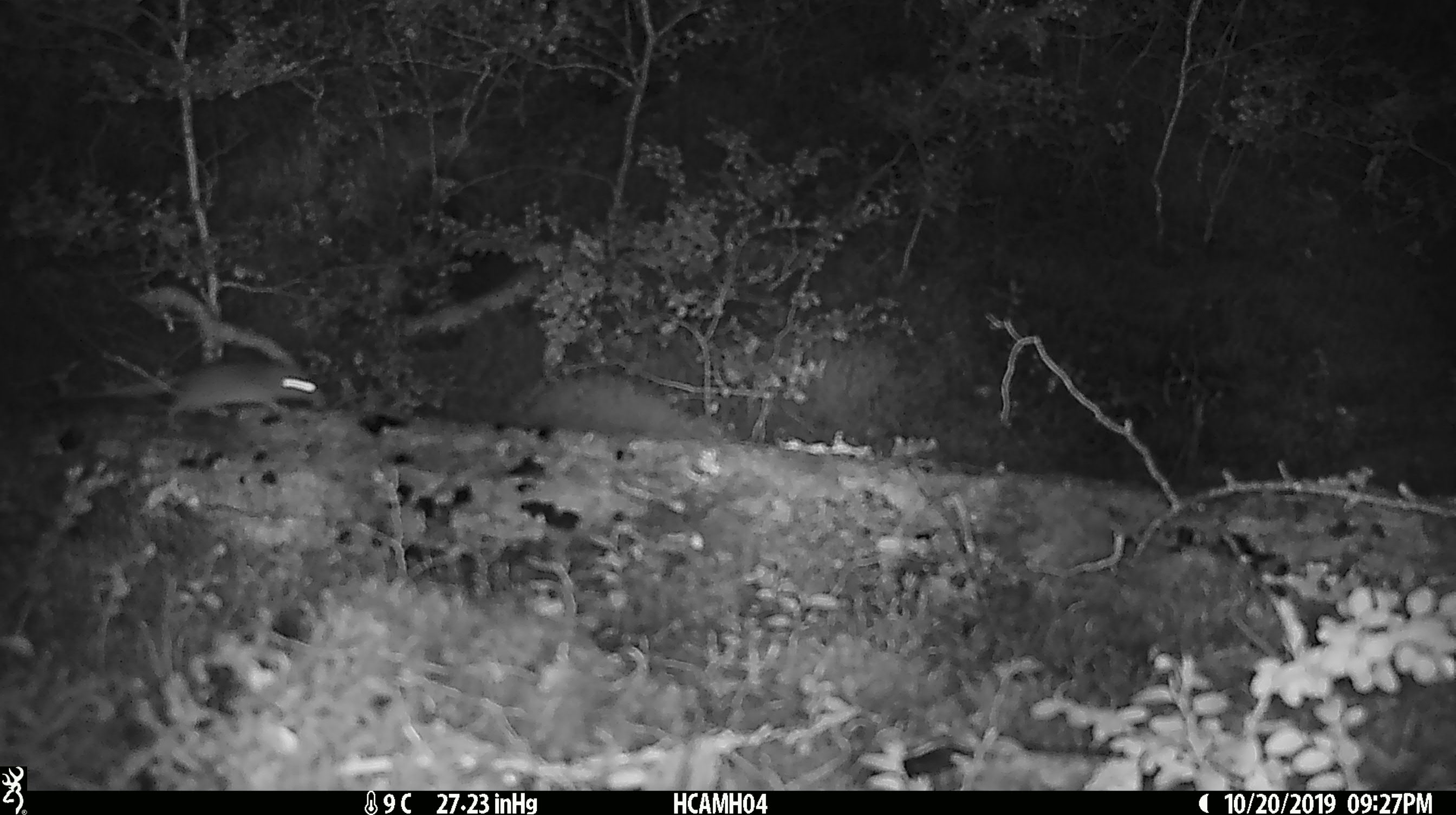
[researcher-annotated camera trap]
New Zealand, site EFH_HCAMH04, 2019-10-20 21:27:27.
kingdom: Animalia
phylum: Chordata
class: Mammalia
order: Rodentia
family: Muridae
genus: Mus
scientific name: Mus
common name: mouse